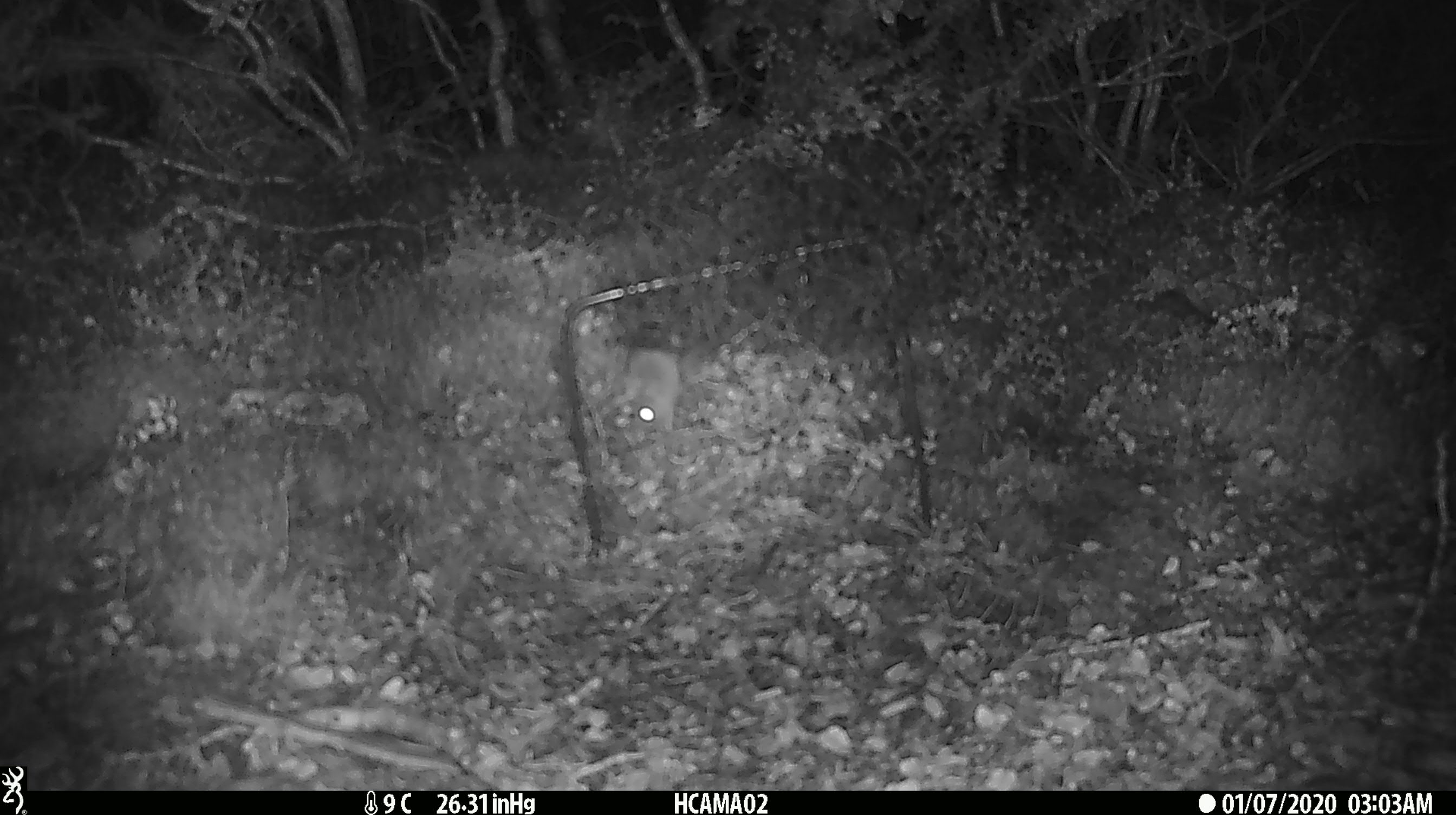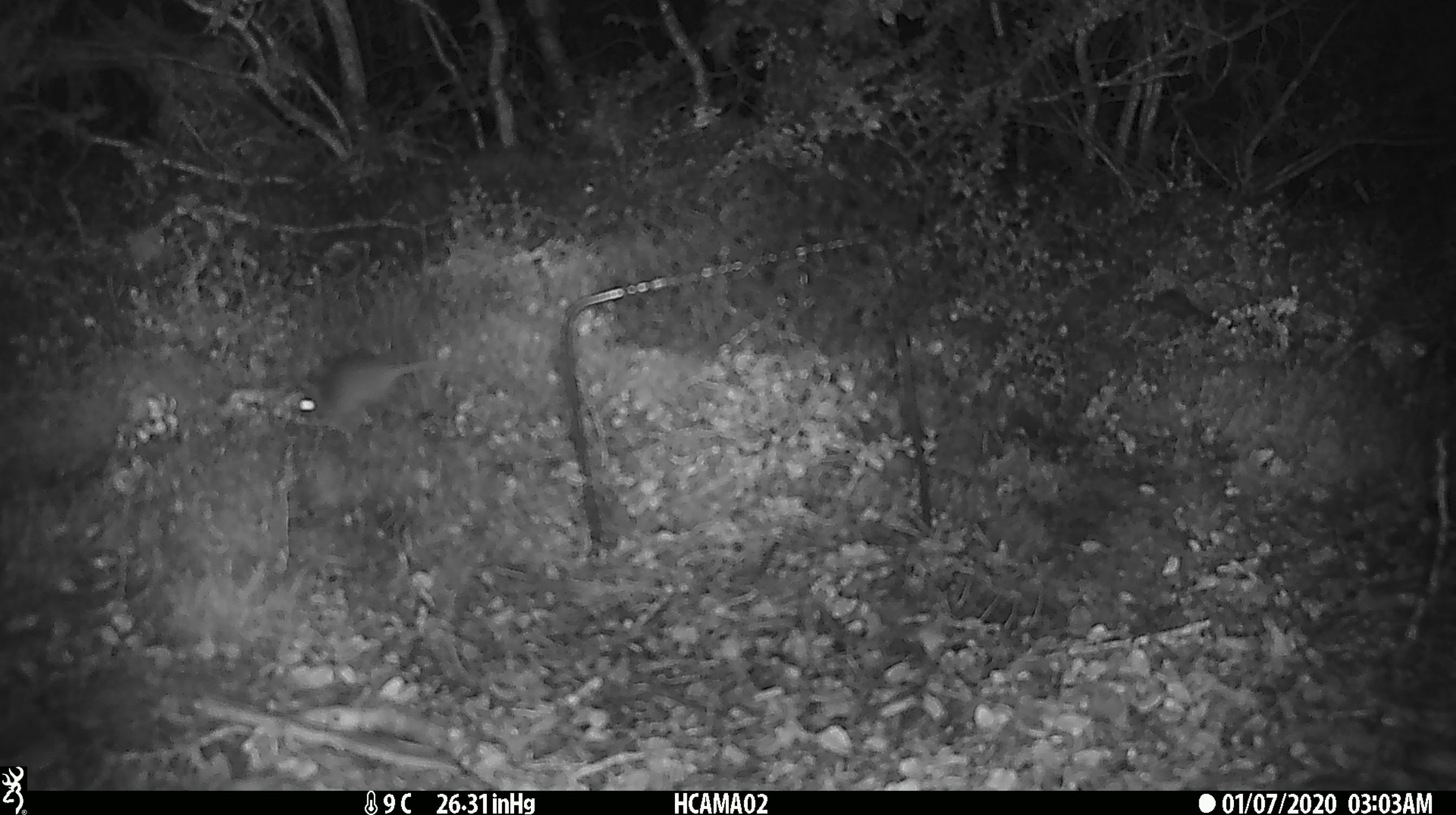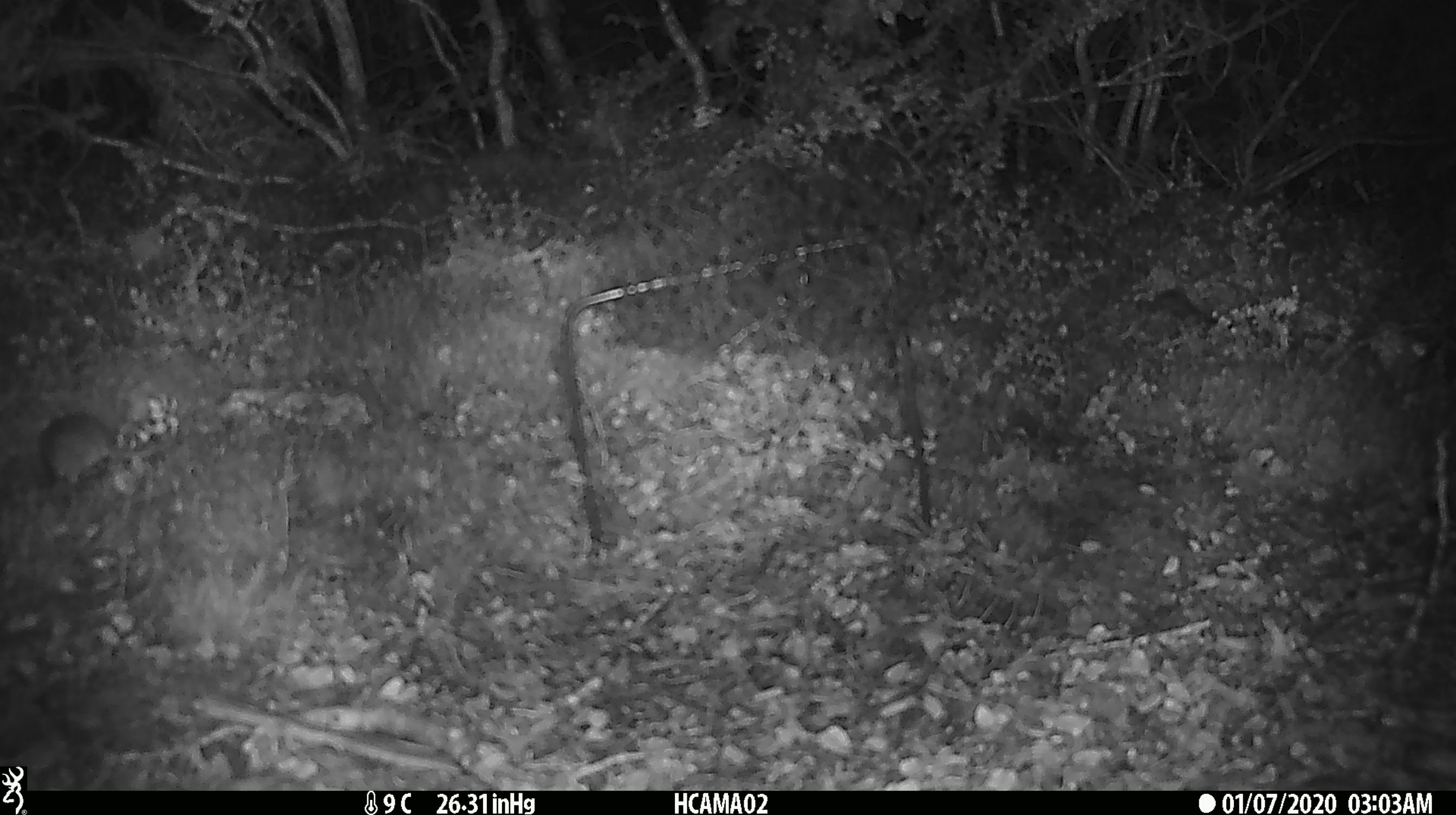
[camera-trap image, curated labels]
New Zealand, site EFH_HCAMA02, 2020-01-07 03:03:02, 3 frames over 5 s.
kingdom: Animalia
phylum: Chordata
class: Mammalia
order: Rodentia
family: Muridae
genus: Mus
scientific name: Mus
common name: mouse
Mouse (Mus).